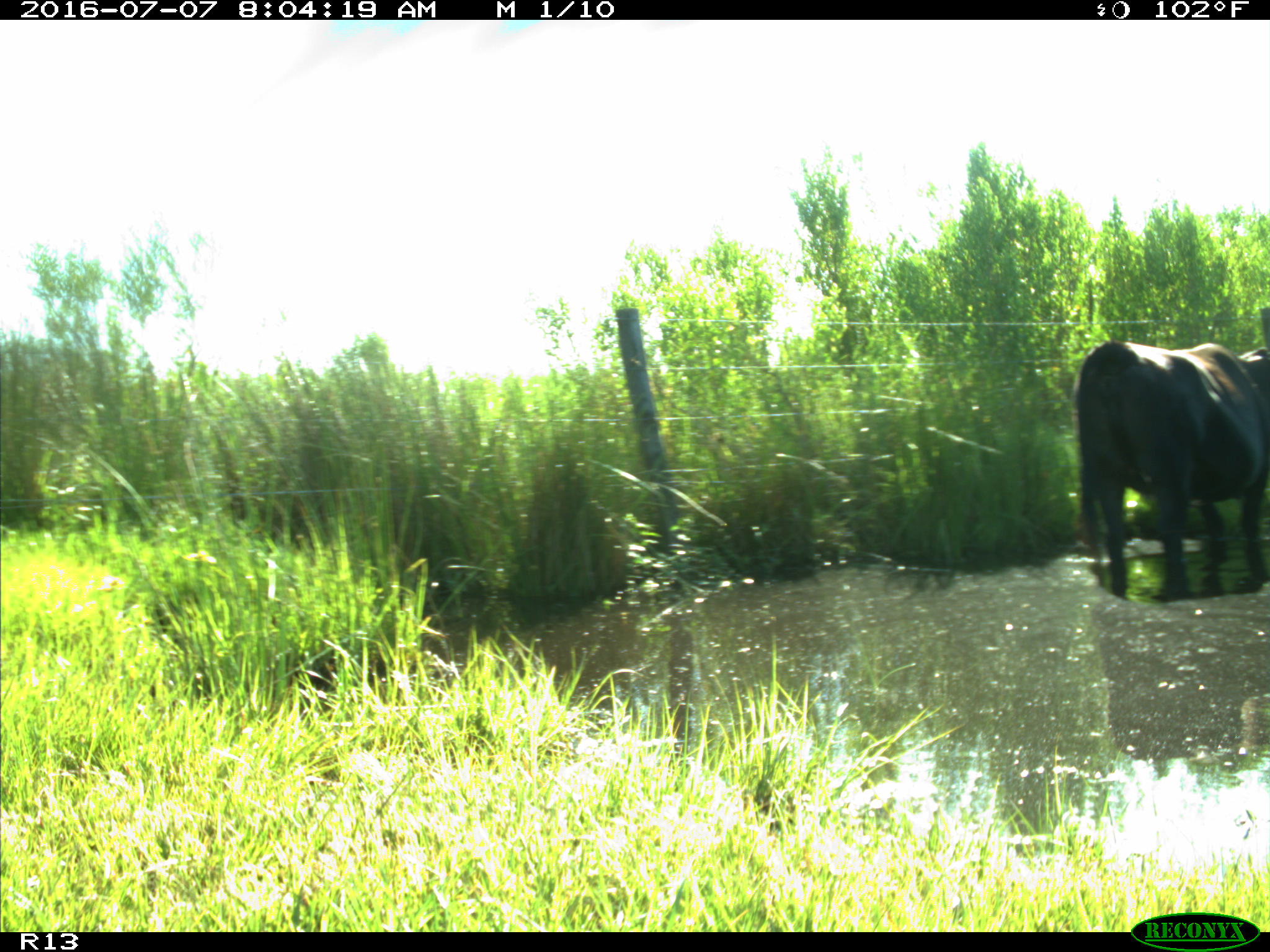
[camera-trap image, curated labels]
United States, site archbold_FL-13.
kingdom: Animalia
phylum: Chordata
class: Mammalia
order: Artiodactyla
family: Bovidae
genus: Bos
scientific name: Bos taurus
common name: domestic cow